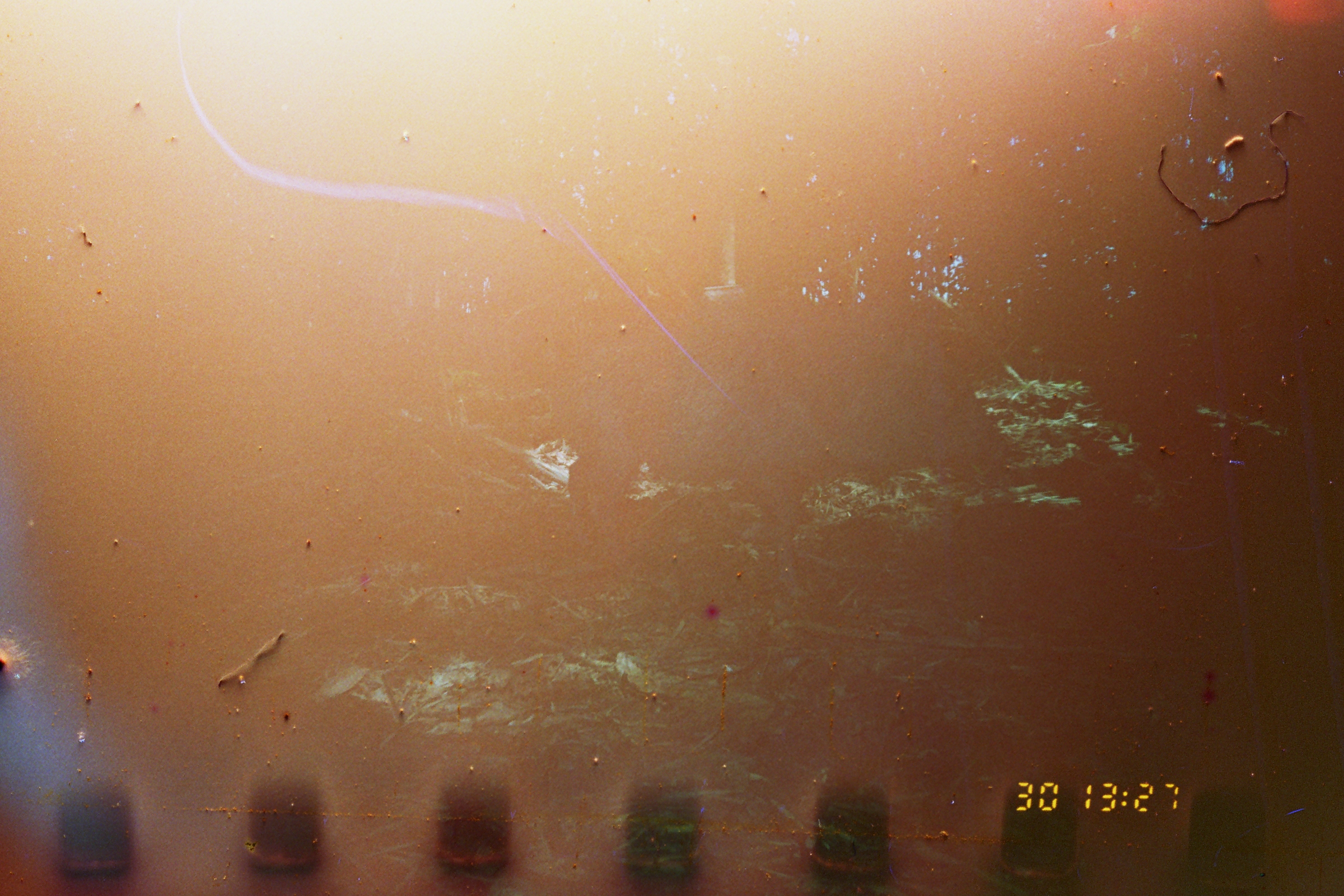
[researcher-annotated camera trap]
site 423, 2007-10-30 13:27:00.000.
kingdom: Animalia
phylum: Chordata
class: Mammalia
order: Artiodactyla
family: Tayassuidae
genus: Pecari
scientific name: Pecari tajacu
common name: collared peccary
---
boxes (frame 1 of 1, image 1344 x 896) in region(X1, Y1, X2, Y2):
pecari tajacu: region(536, 304, 1014, 602)